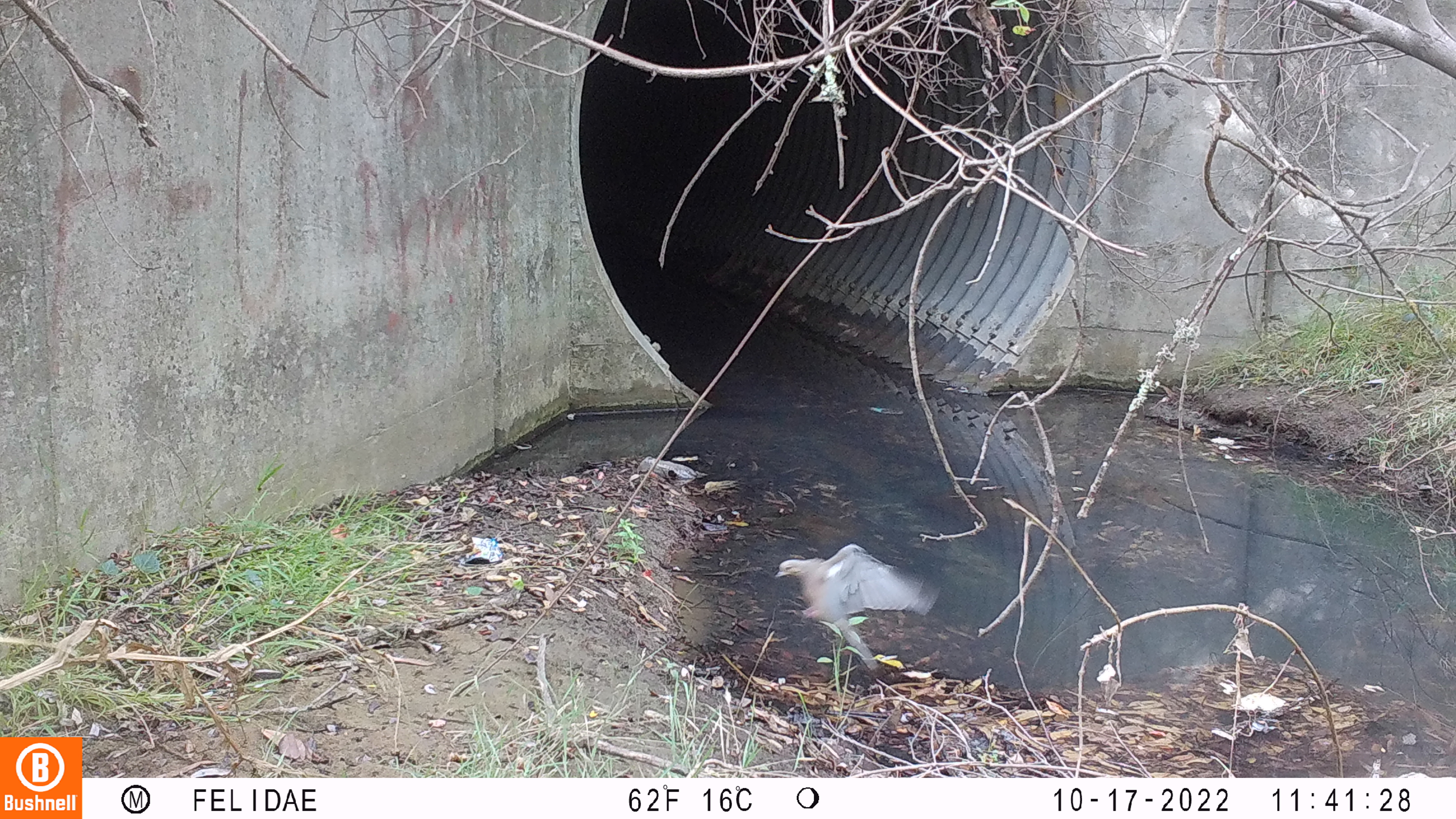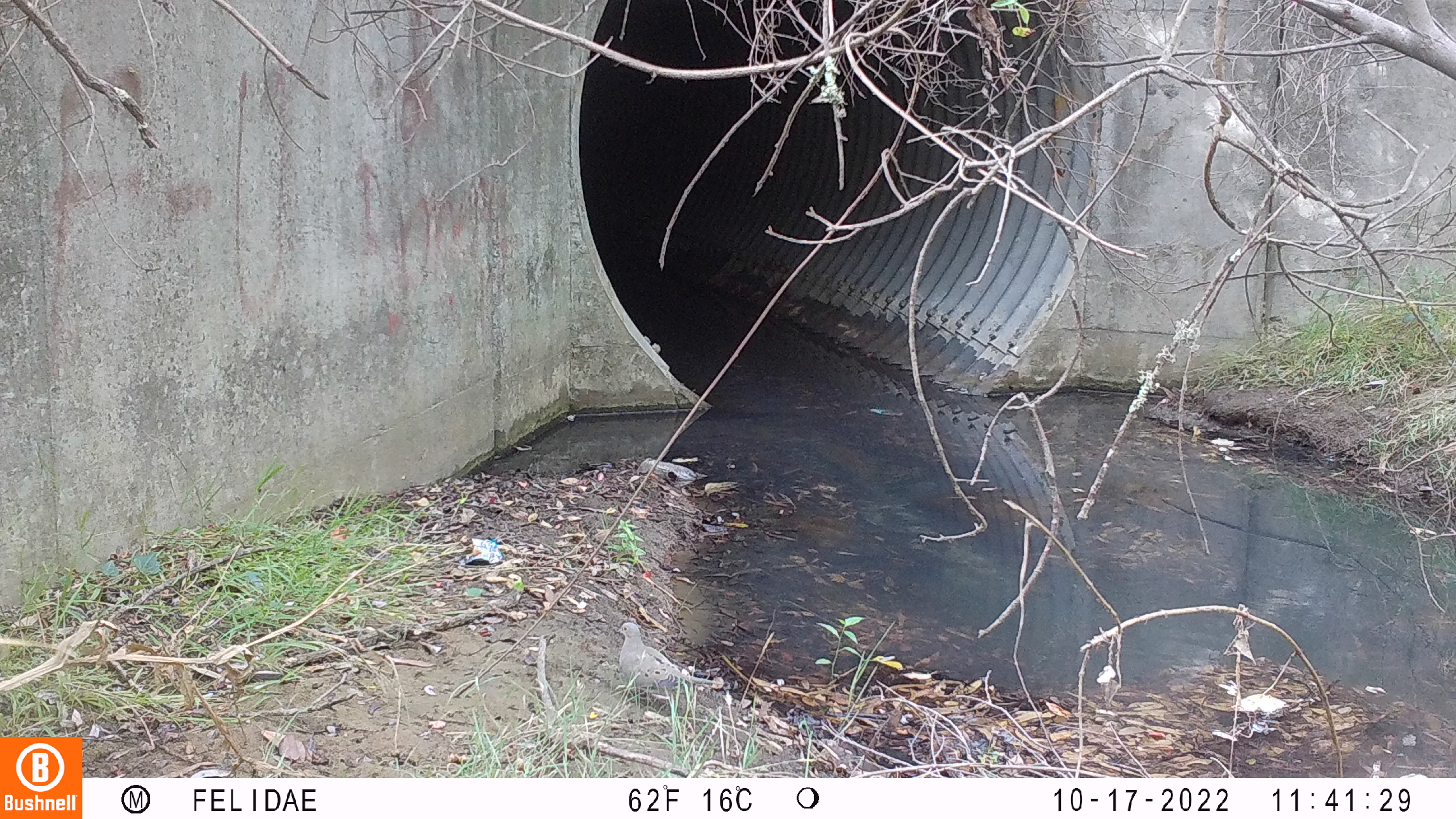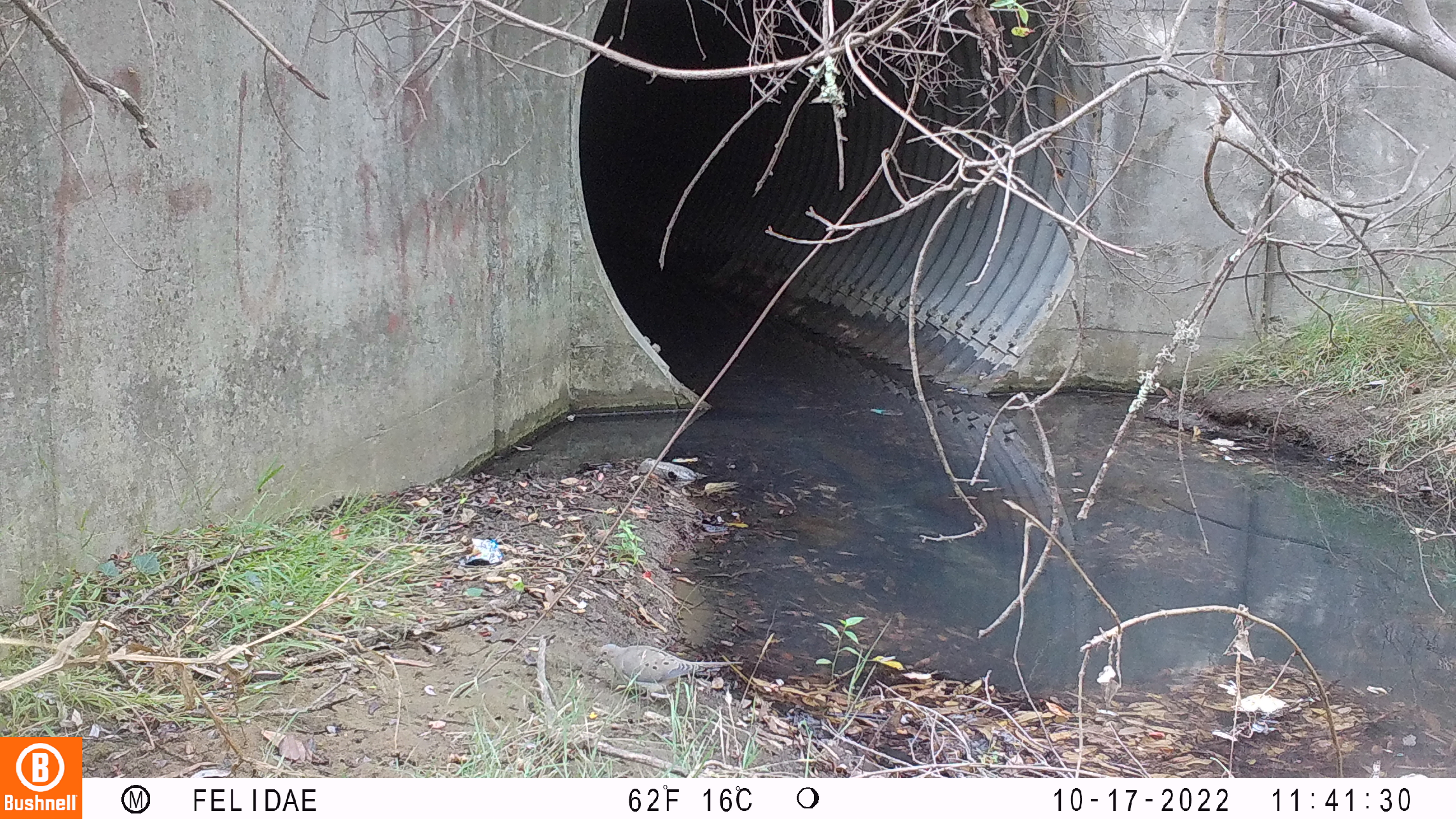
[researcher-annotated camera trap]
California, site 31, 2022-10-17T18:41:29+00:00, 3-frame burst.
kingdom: Animalia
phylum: Chordata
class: Aves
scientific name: Aves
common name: bird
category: unknown bird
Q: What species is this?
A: Unknown bird (bird) (Aves).